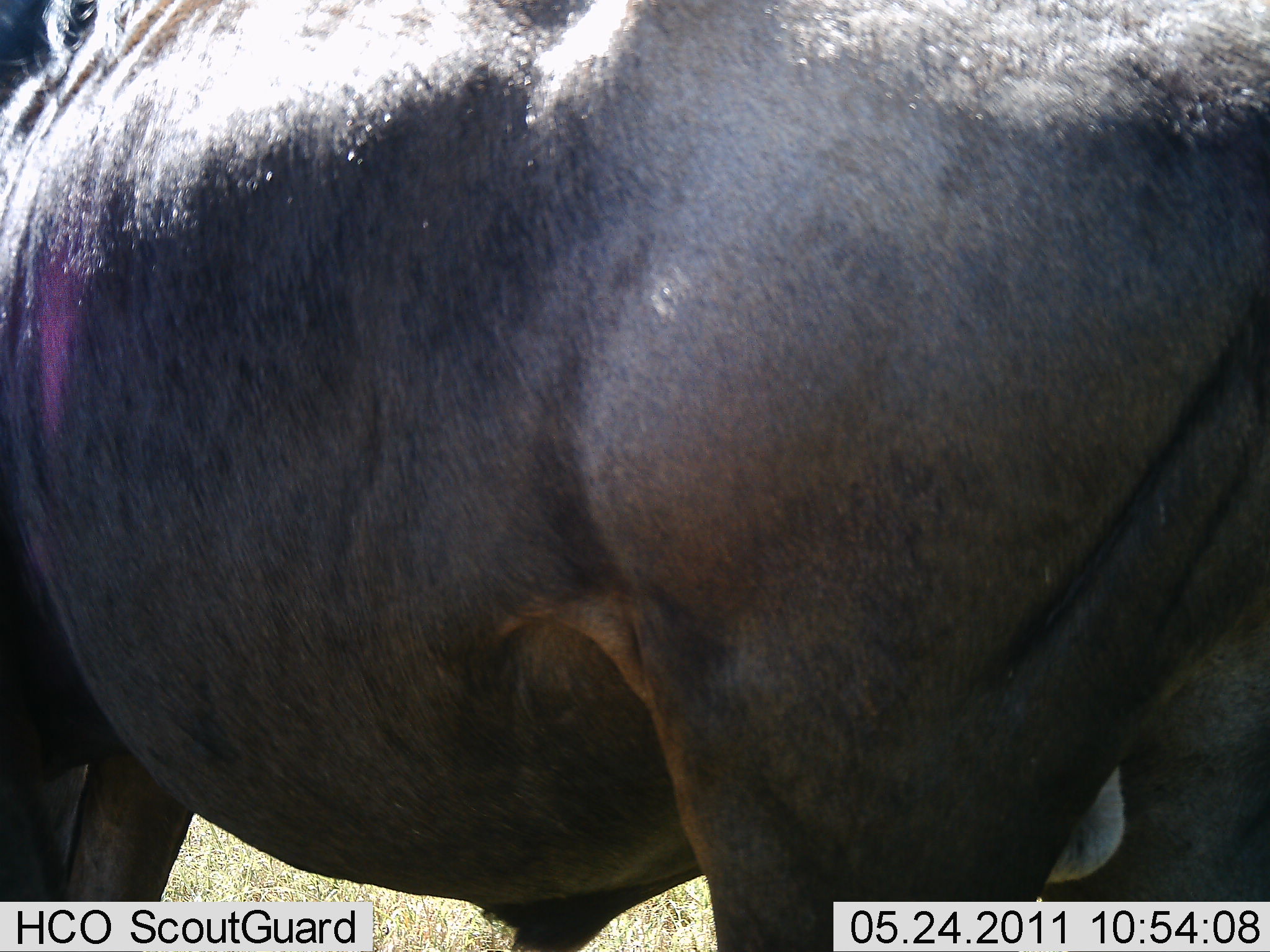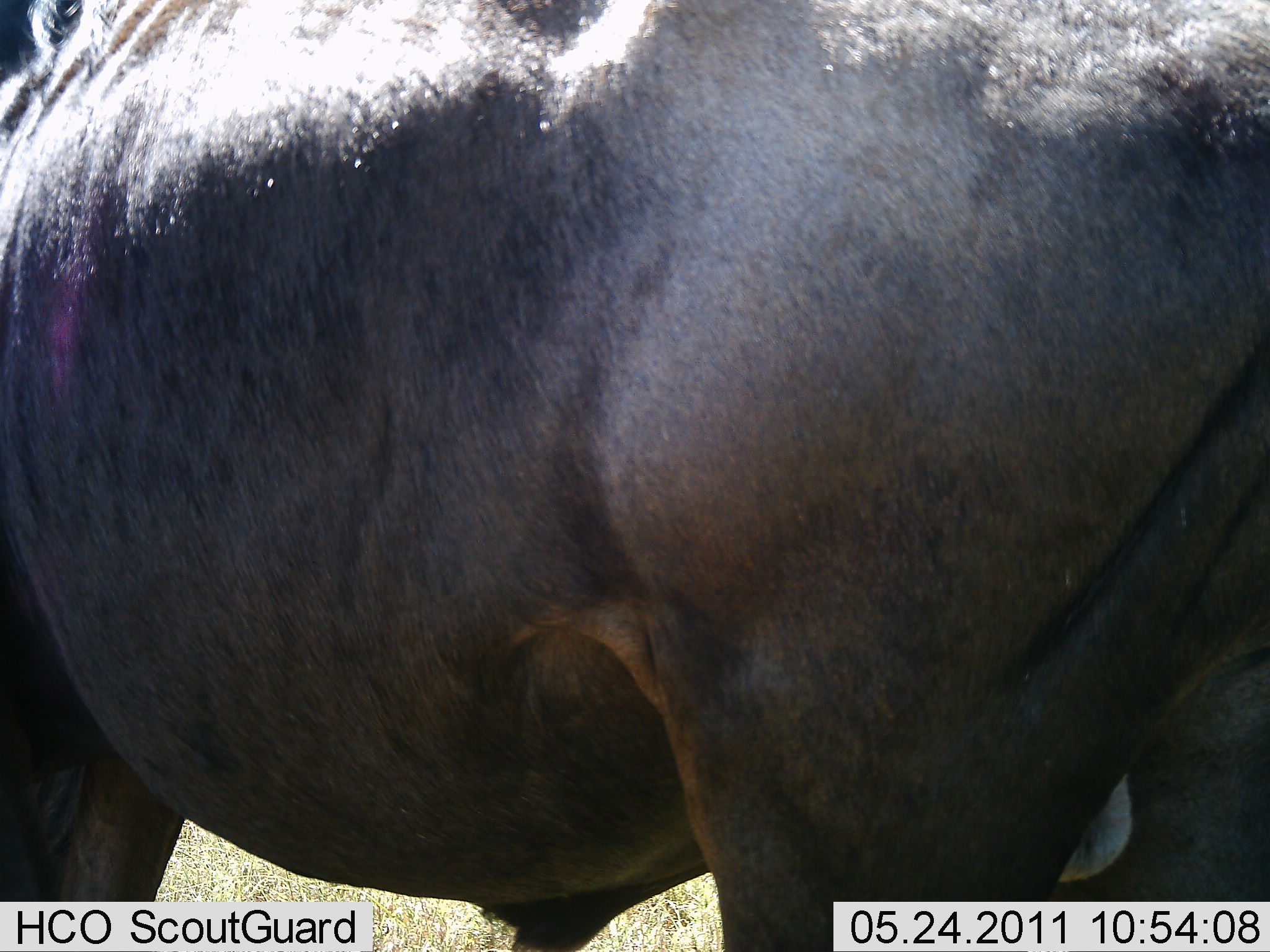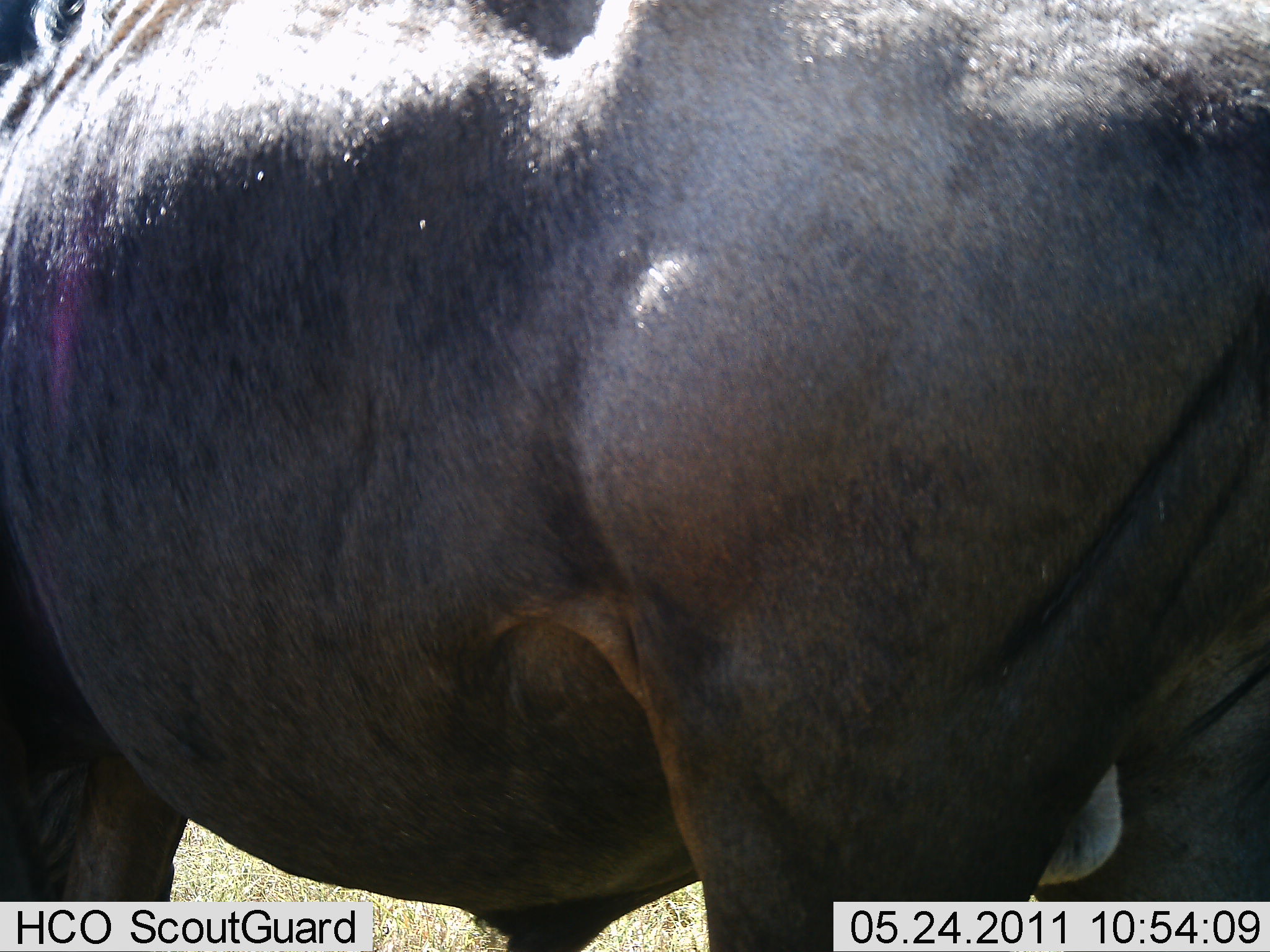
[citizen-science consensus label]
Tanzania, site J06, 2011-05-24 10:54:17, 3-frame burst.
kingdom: Animalia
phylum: Chordata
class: Mammalia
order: Artiodactyla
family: Bovidae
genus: Syncerus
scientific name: Syncerus caffer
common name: cape buffalo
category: buffalo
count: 1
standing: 100%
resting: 0%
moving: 0%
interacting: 0%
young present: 0%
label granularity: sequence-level